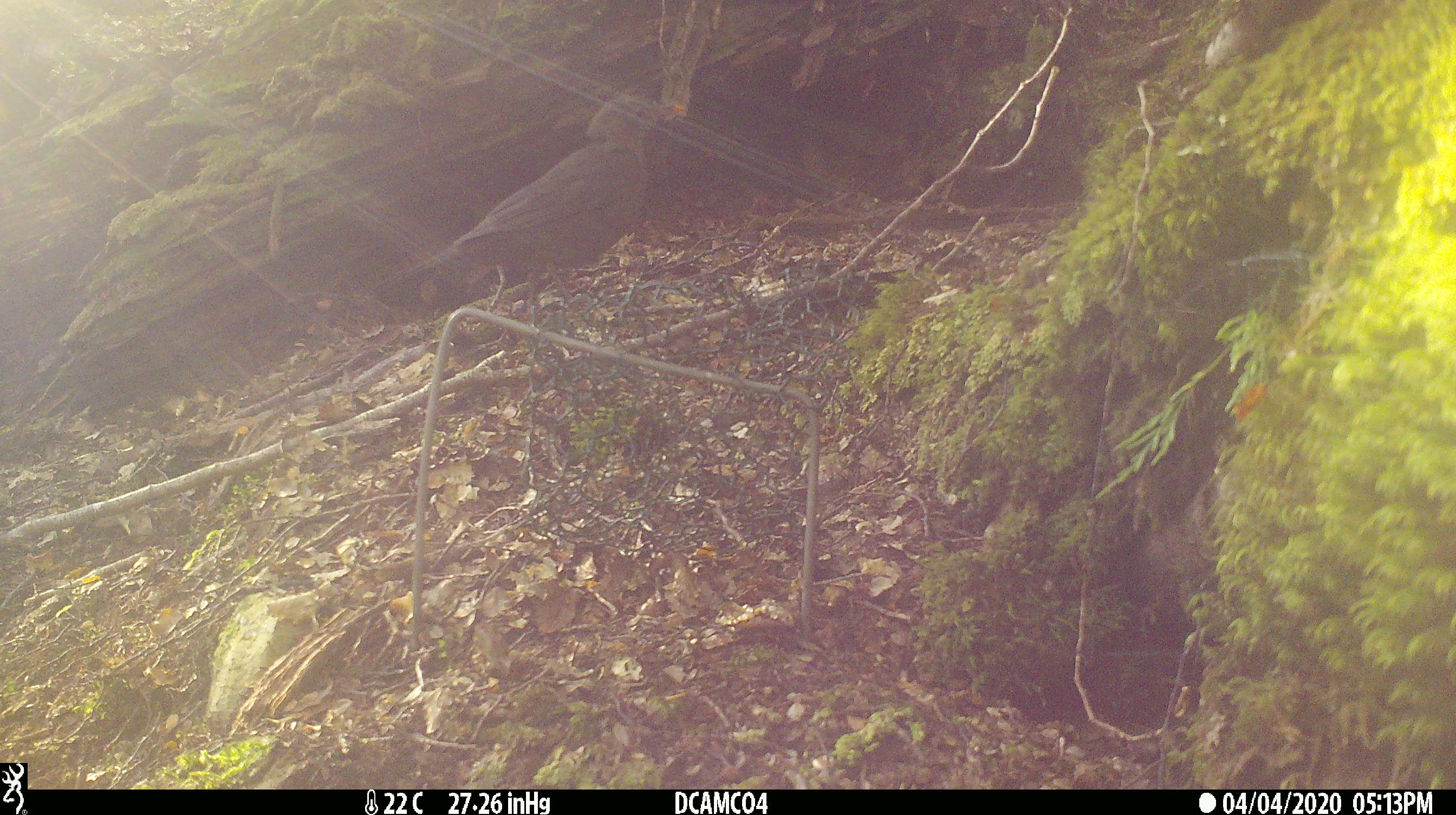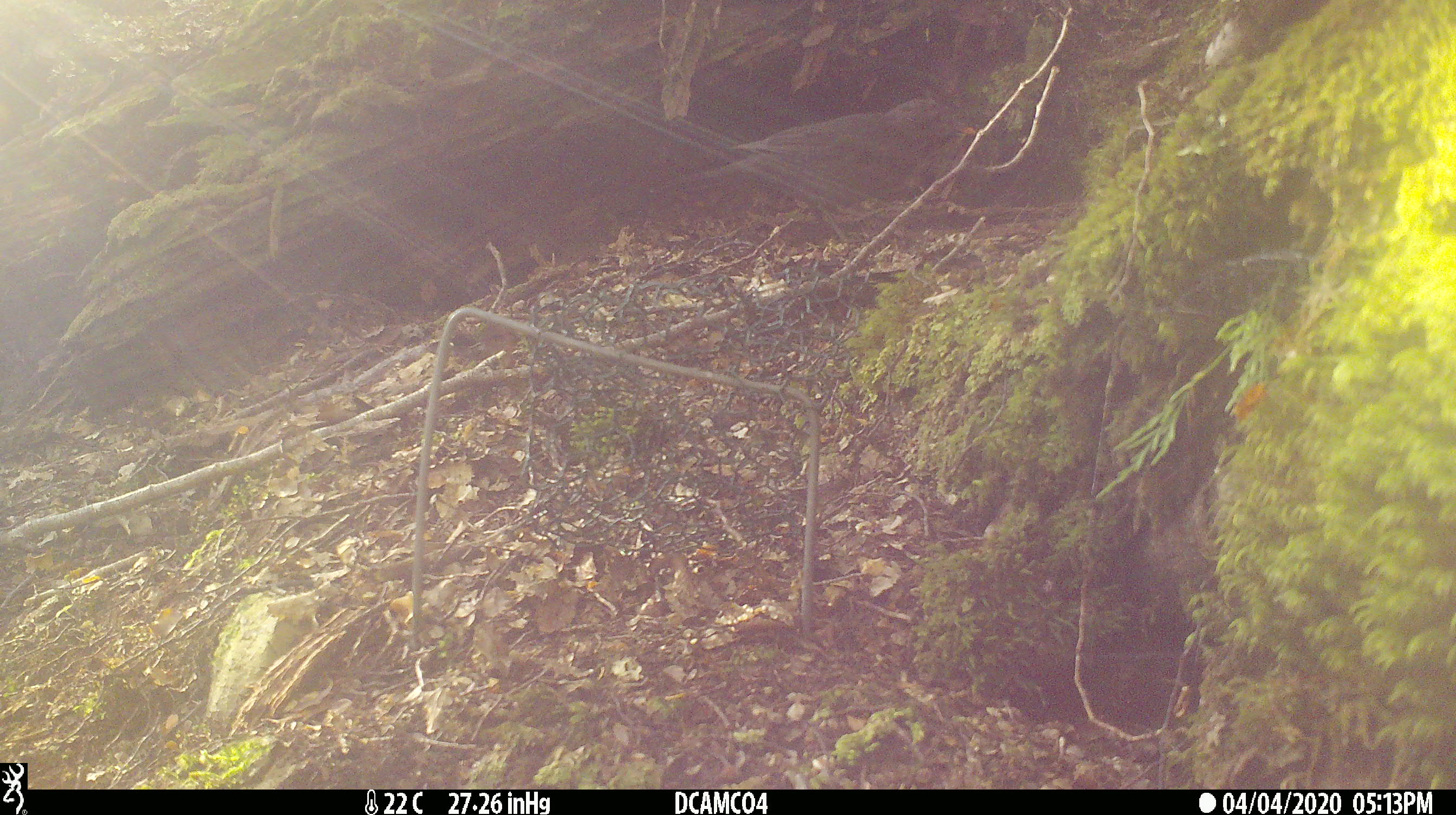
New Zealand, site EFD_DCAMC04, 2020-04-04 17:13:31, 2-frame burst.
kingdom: Animalia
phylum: Chordata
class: Aves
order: Passeriformes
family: Turdidae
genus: Turdus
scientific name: Turdus merula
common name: eurasian blackbird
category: blackbird